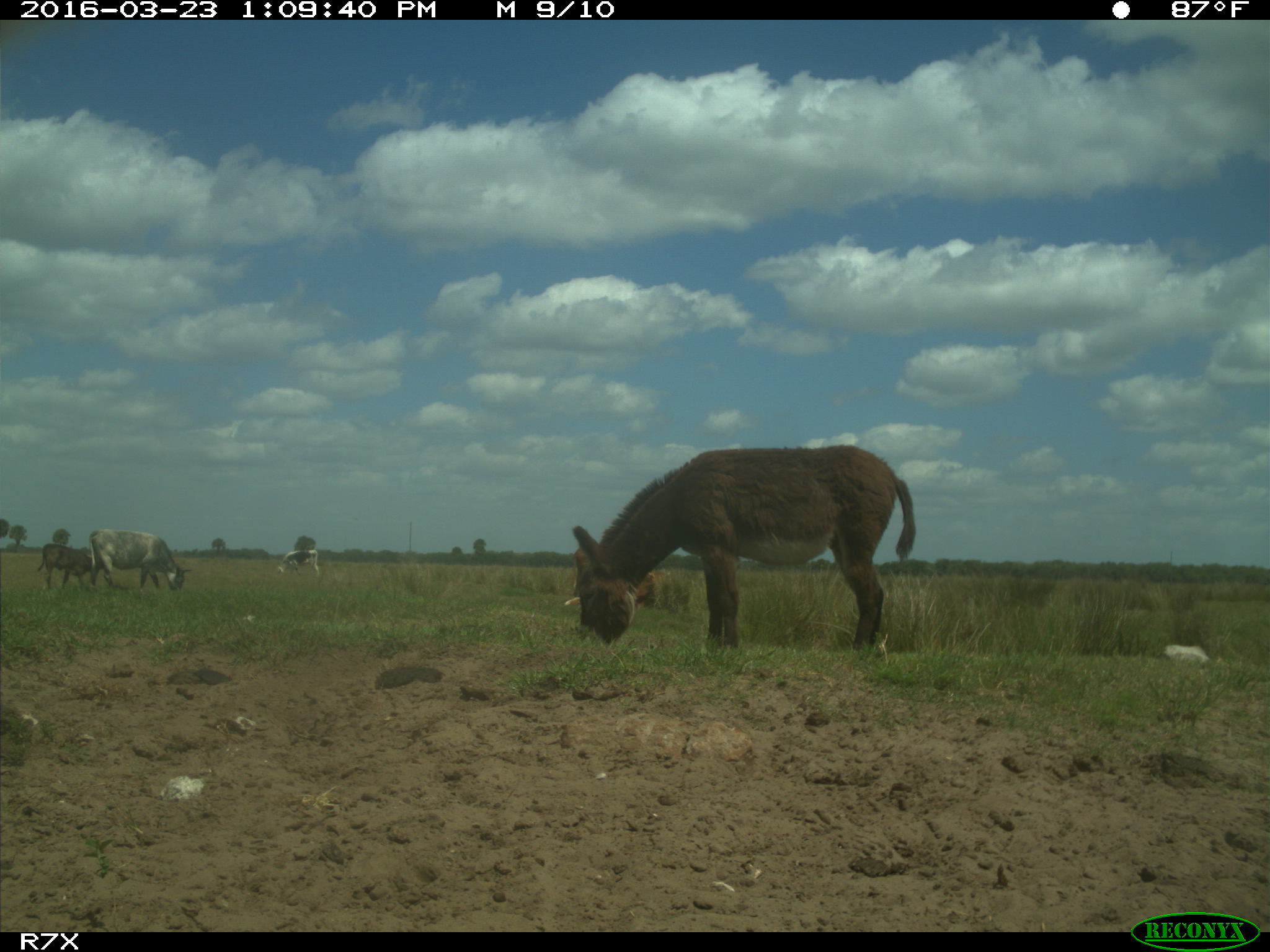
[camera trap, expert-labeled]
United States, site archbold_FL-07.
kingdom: Animalia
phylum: Chordata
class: Mammalia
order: Artiodactyla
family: Bovidae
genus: Bos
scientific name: Bos taurus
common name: domestic cow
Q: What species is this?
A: Bos taurus (domestic cow).